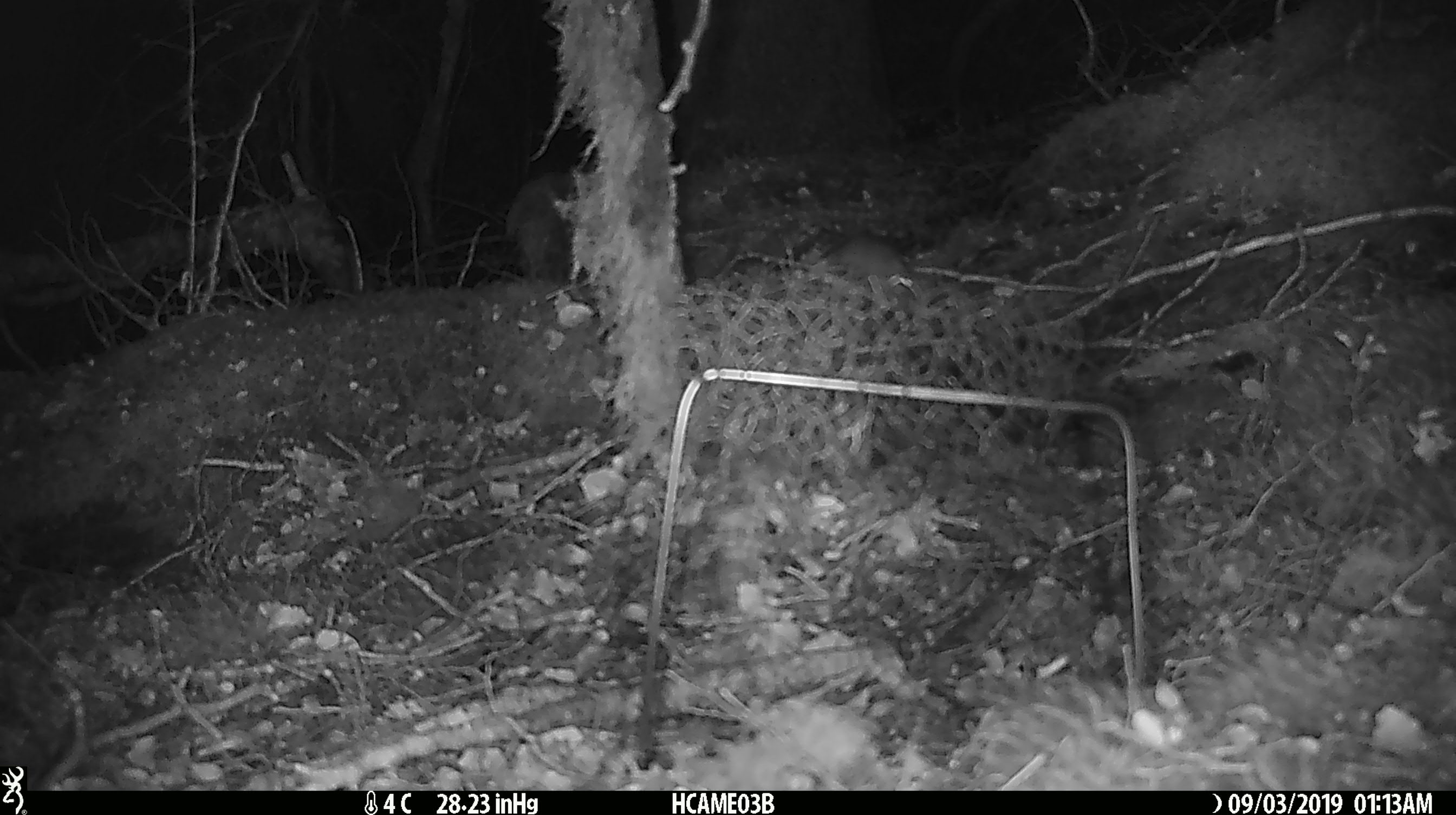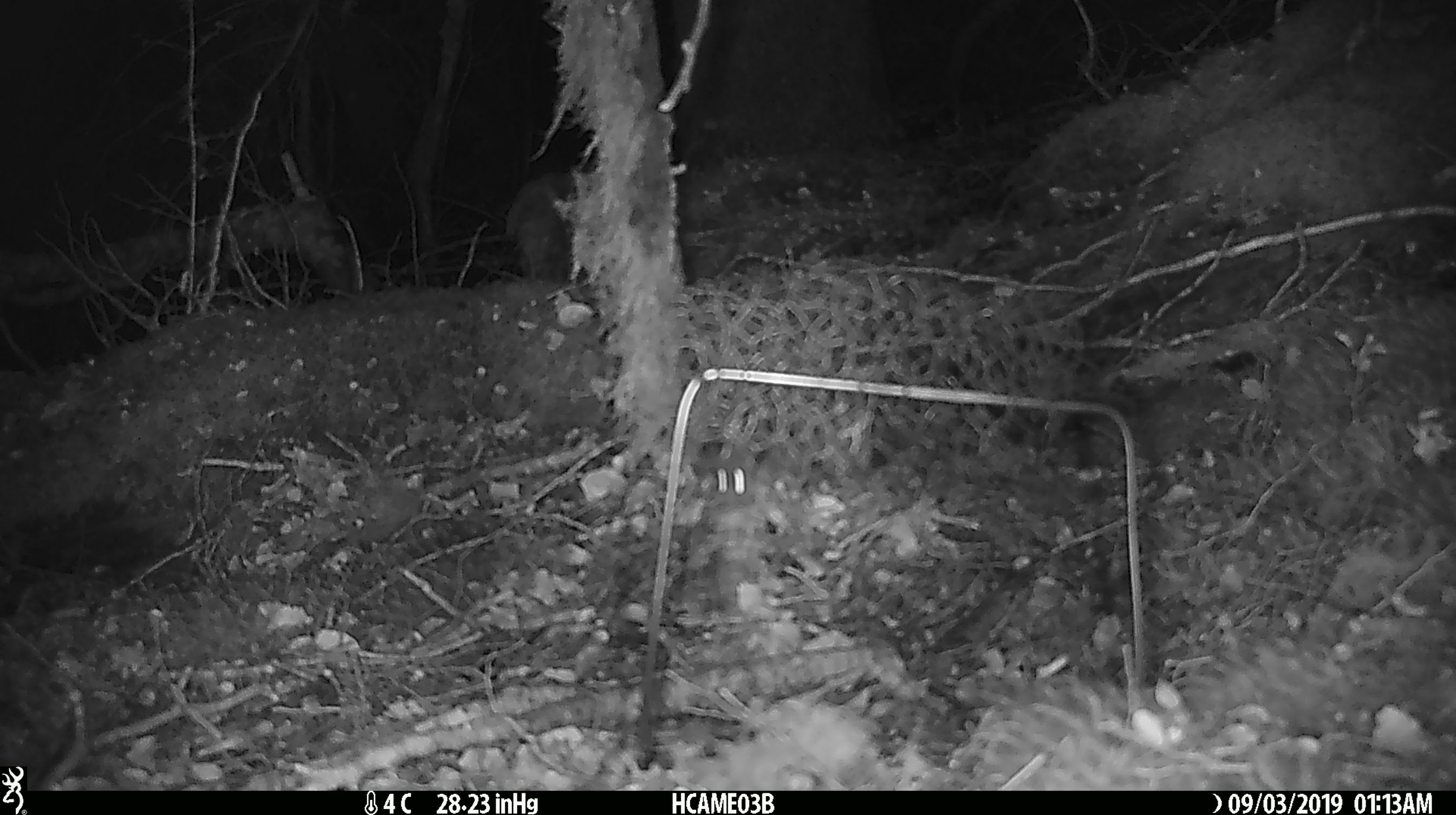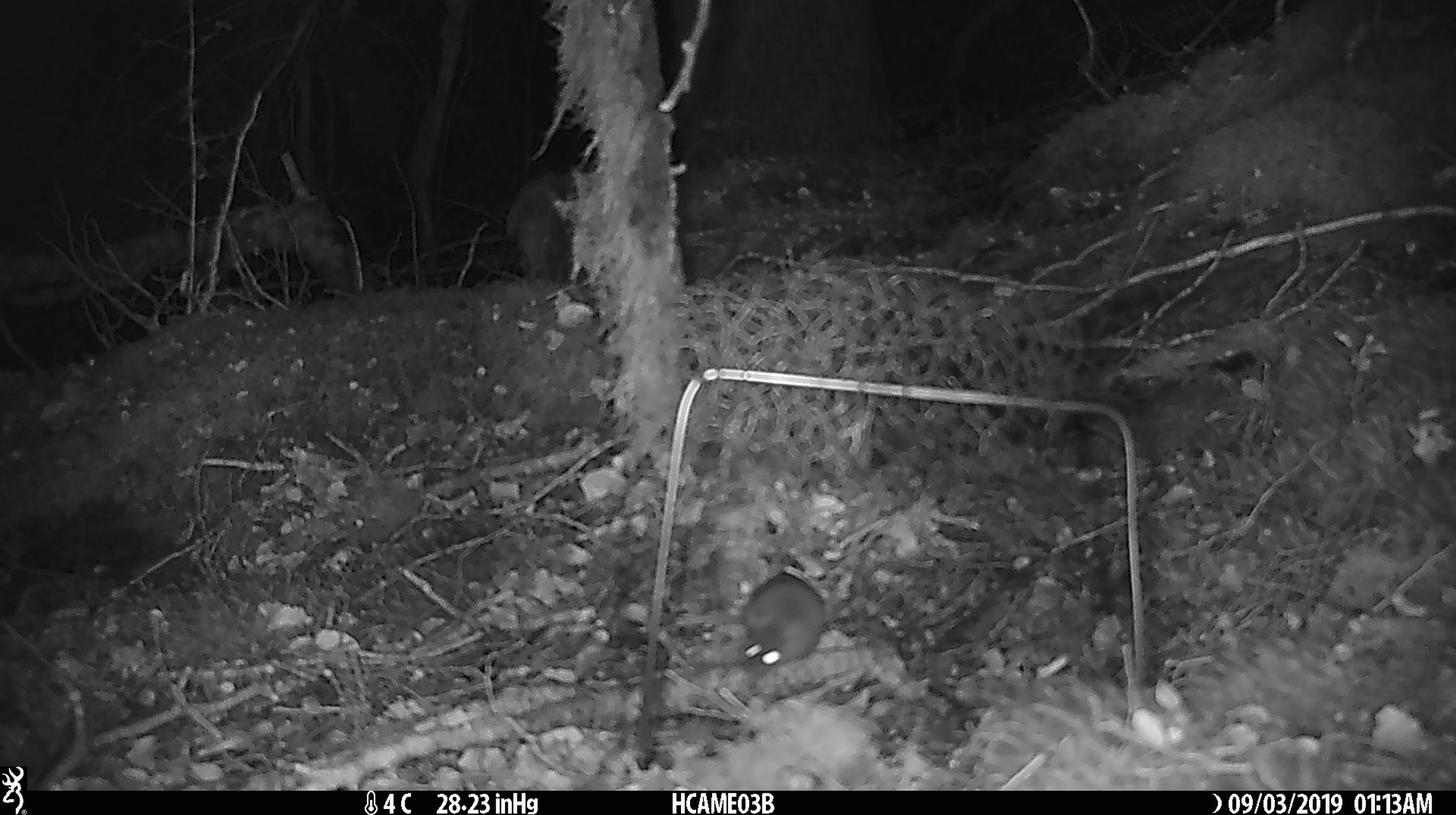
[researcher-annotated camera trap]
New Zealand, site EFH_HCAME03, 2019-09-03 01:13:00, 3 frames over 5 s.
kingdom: Animalia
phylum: Chordata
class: Mammalia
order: Rodentia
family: Muridae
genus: Mus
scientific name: Mus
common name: mouse